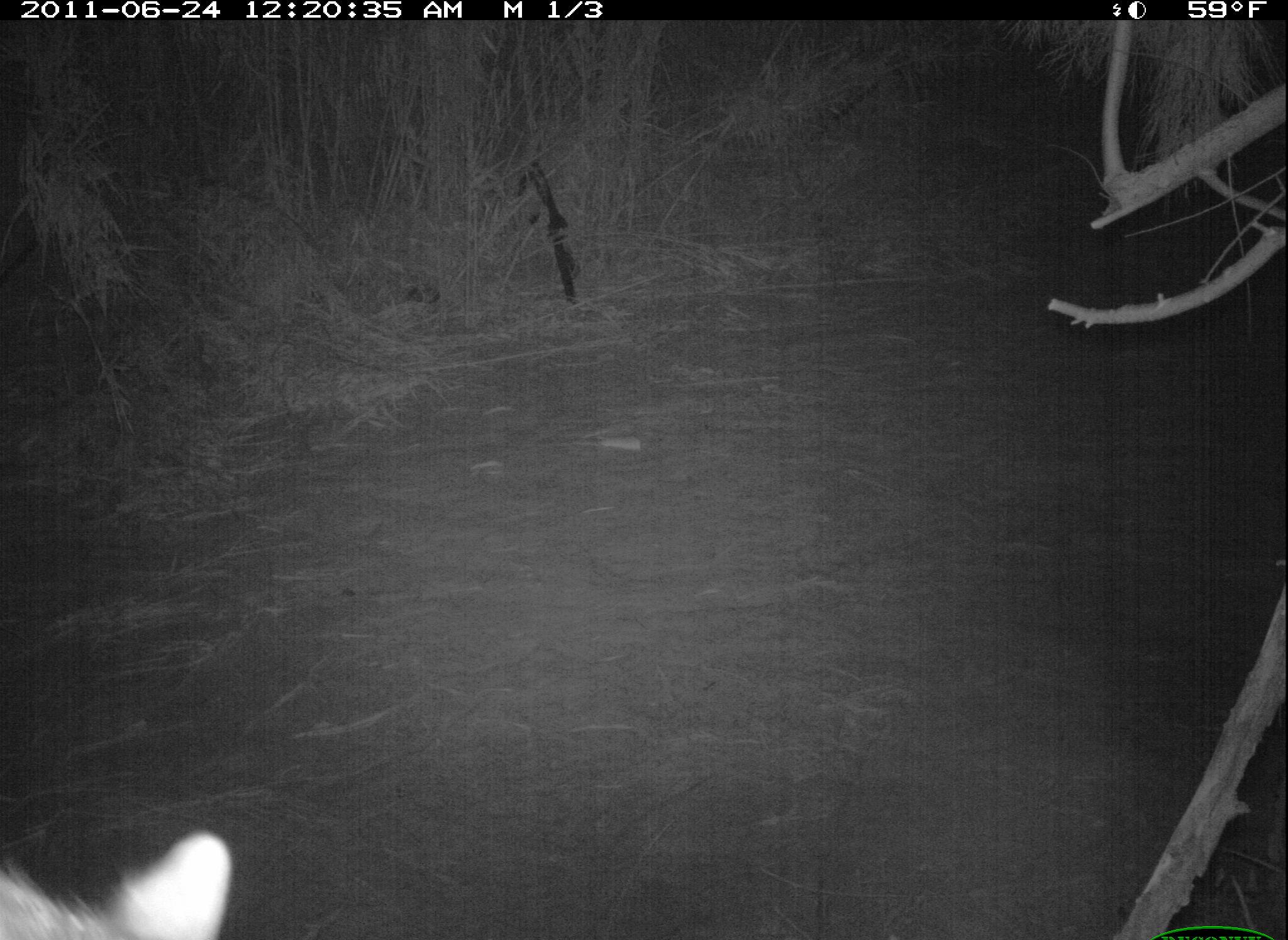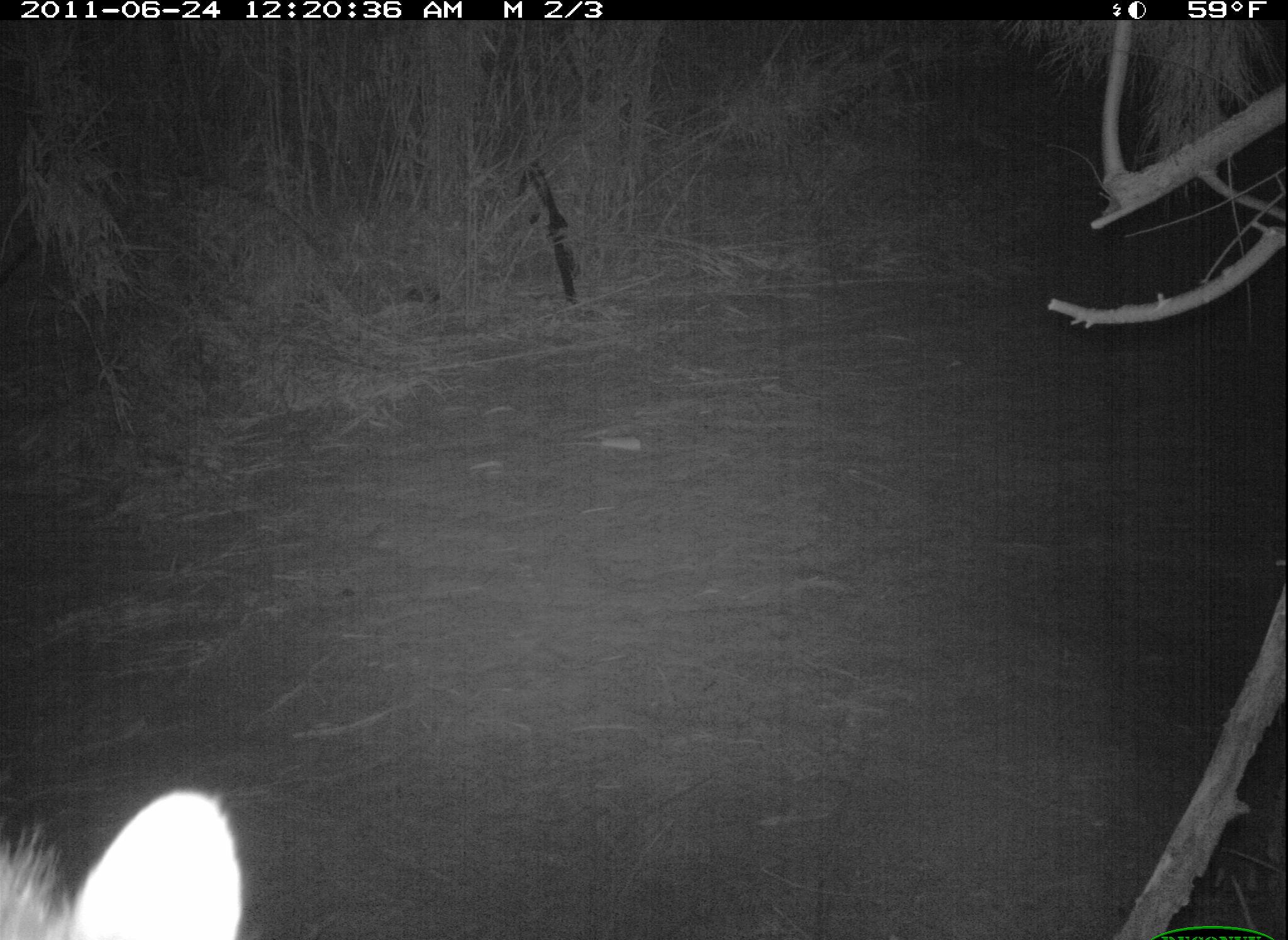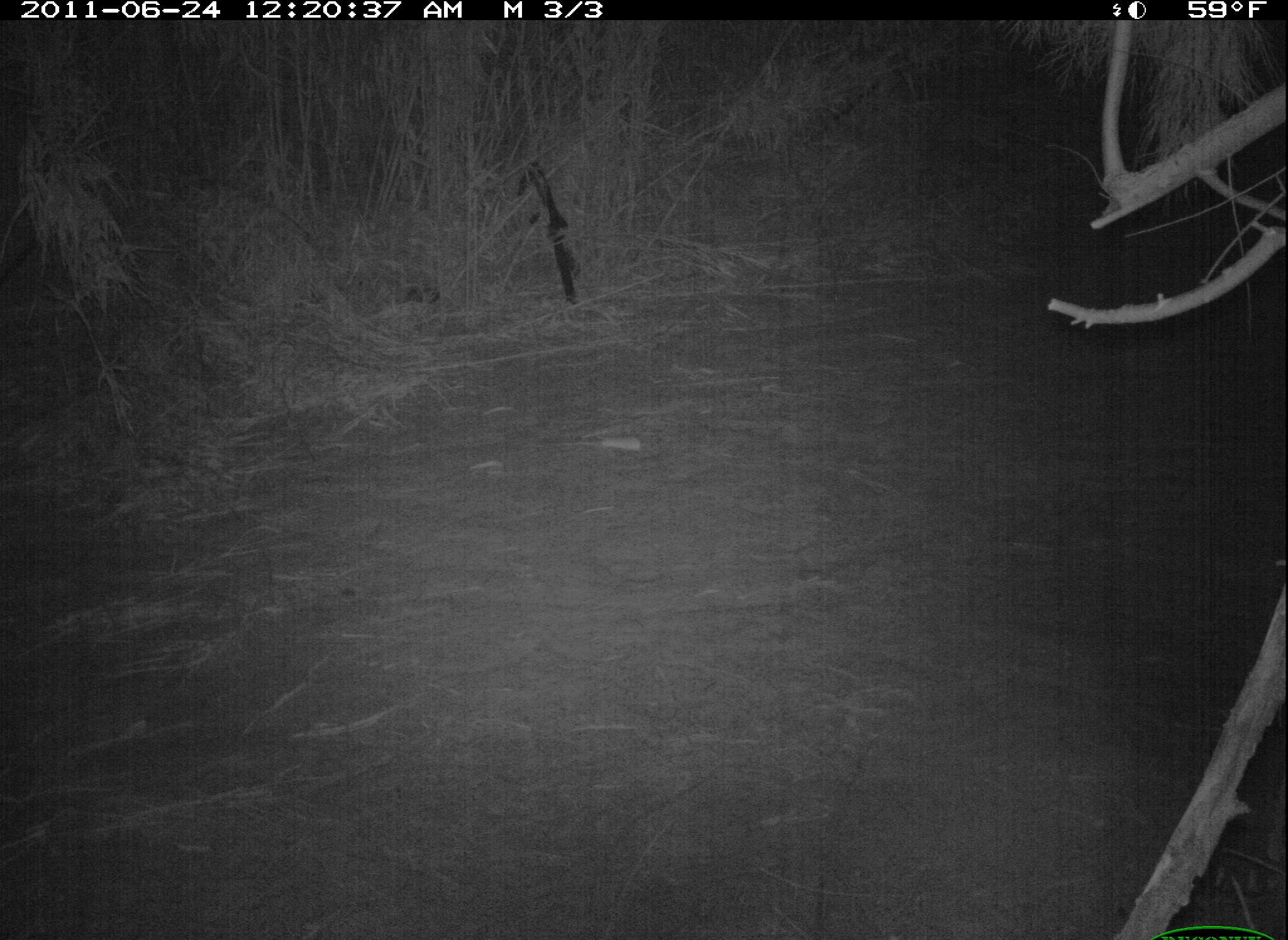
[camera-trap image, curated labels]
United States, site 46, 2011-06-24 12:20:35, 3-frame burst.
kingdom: Animalia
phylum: Chordata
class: Mammalia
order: Carnivora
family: Procyonidae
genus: Procyon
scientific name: Procyon lotor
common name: raccoon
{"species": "raccoon (Procyon lotor)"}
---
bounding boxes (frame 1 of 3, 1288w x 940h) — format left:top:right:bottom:
raccoon: 3:817:237:940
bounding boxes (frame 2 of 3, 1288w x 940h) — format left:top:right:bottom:
raccoon: 3:775:256:940